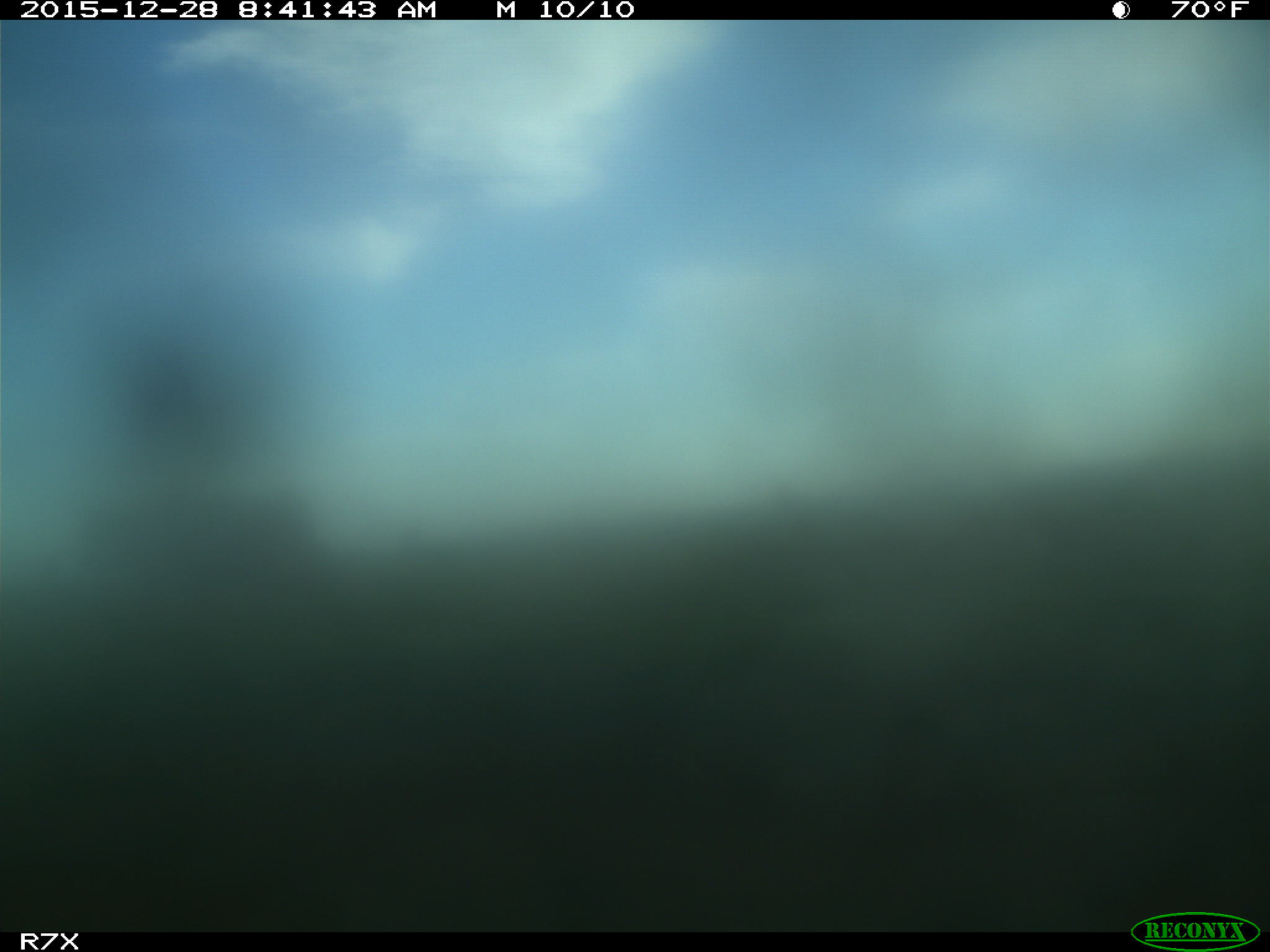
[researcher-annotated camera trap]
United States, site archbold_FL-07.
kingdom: Animalia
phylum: Chordata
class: Mammalia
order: Artiodactyla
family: Bovidae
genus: Bos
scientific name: Bos taurus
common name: domestic cow